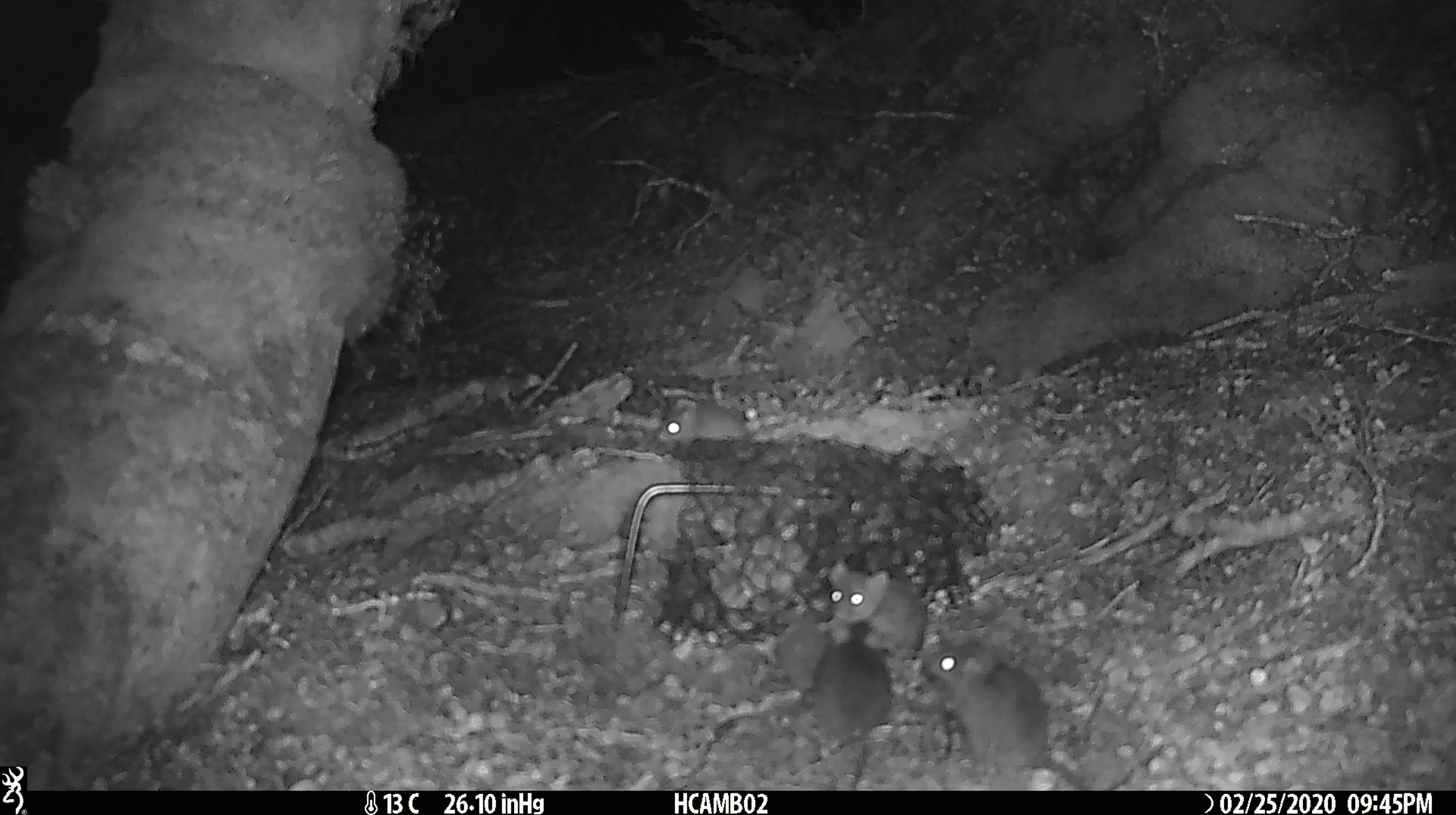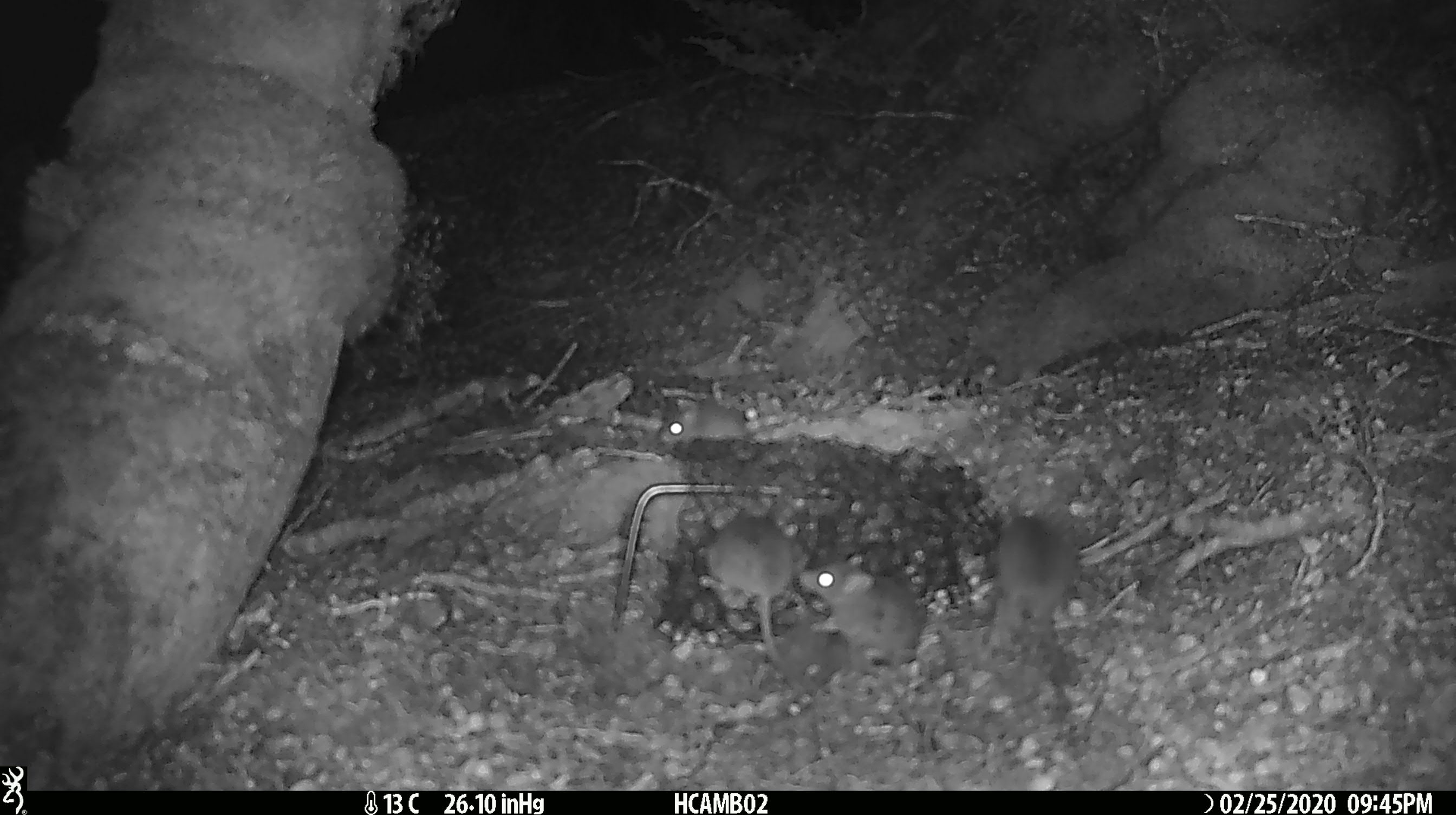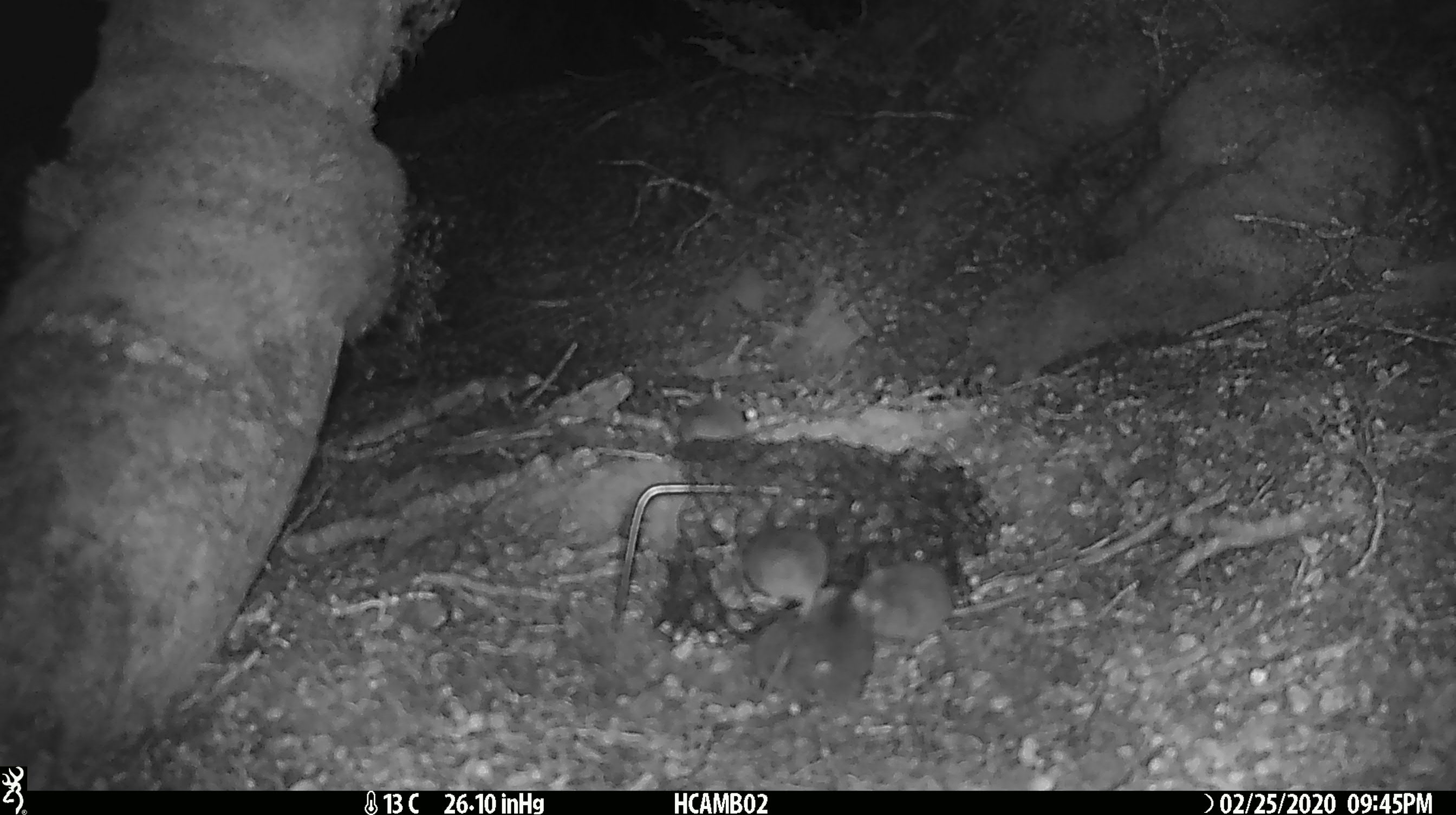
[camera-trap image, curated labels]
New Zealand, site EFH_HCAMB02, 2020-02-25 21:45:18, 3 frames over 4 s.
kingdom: Animalia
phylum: Chordata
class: Mammalia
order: Rodentia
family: Muridae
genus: Mus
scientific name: Mus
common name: mouse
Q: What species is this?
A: Mouse (Mus).